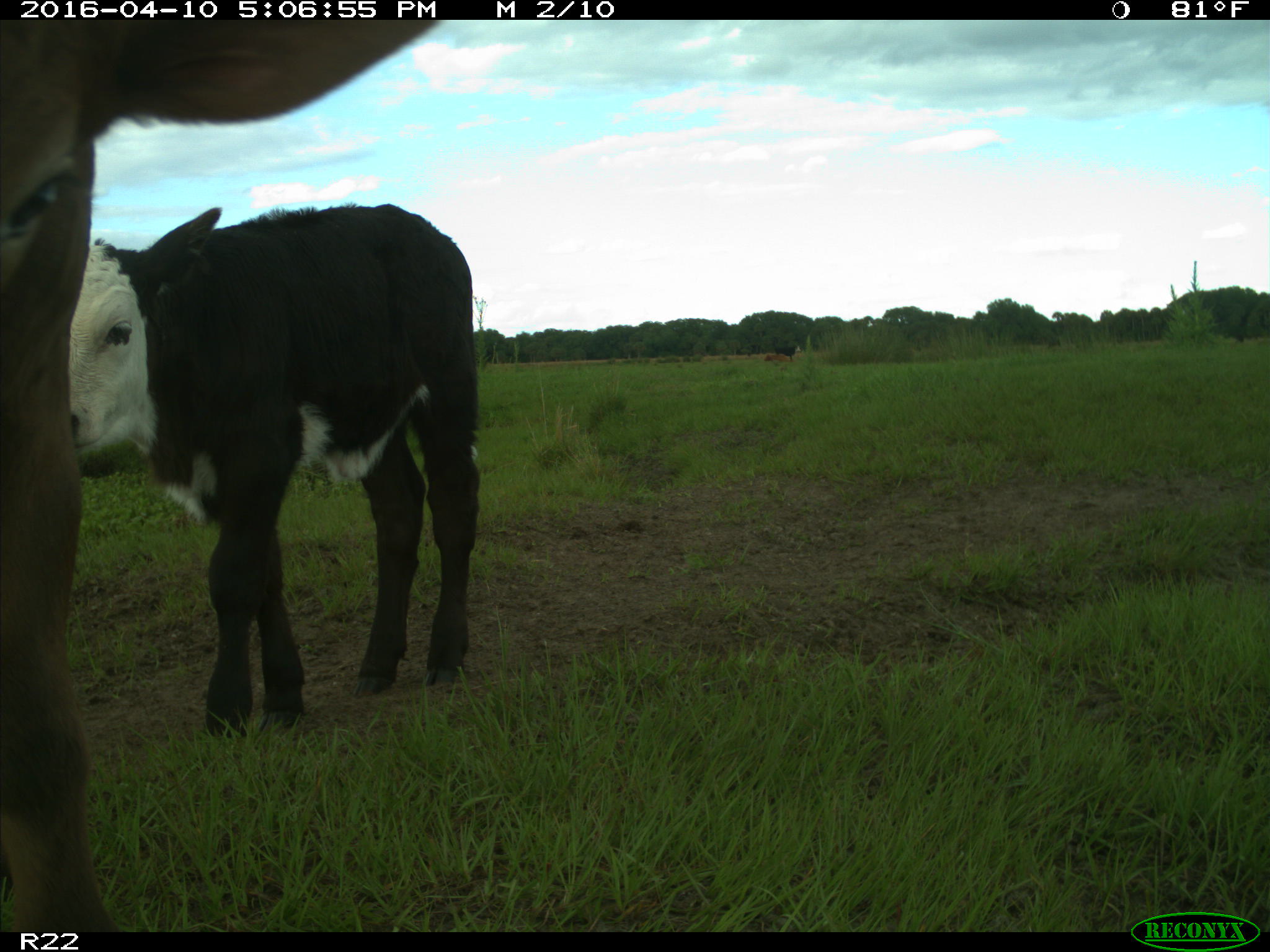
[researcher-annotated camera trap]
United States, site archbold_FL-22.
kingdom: Animalia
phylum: Chordata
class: Mammalia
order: Artiodactyla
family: Bovidae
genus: Bos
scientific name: Bos taurus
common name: domestic cow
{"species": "Bos taurus (domestic cow)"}